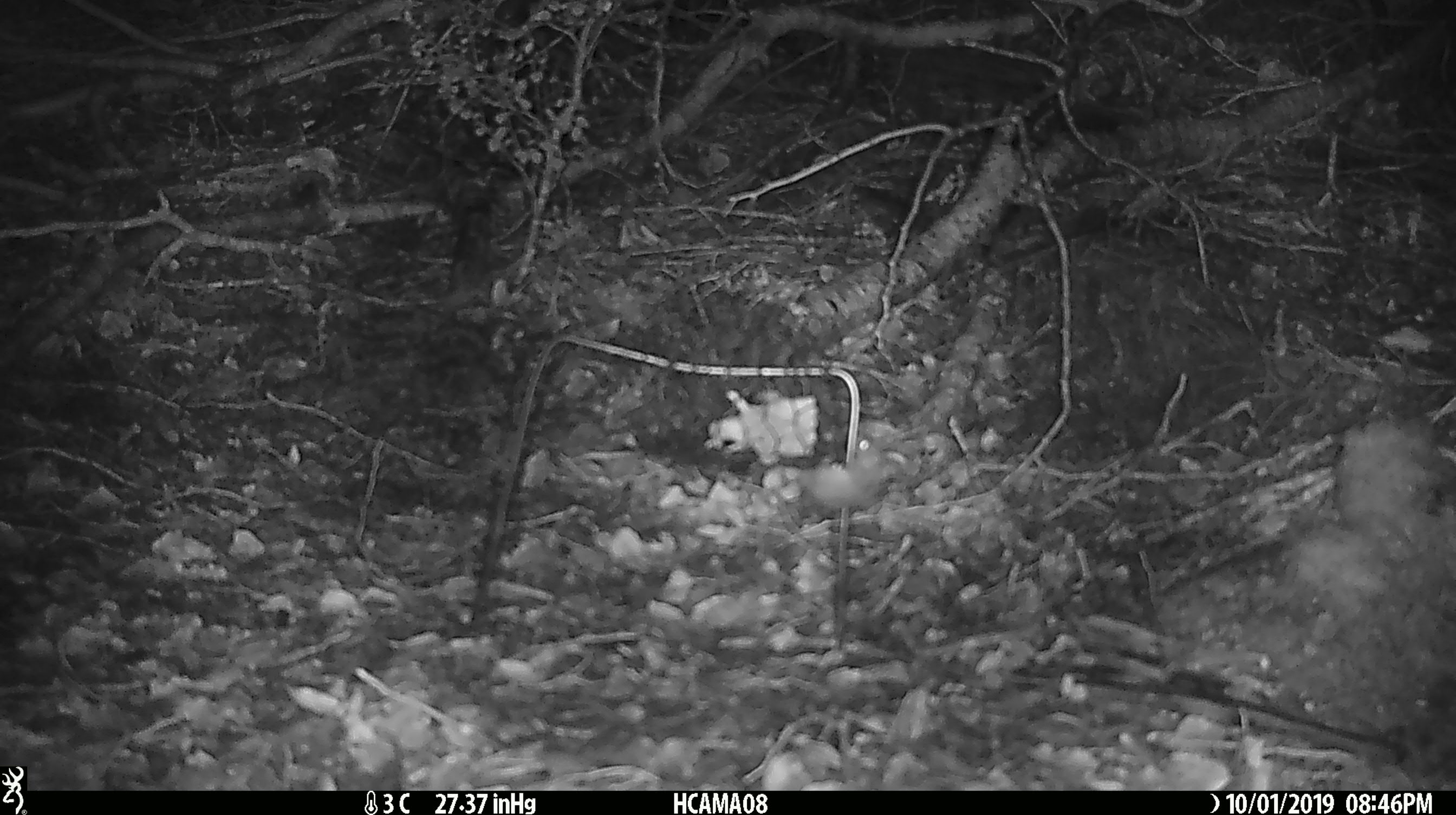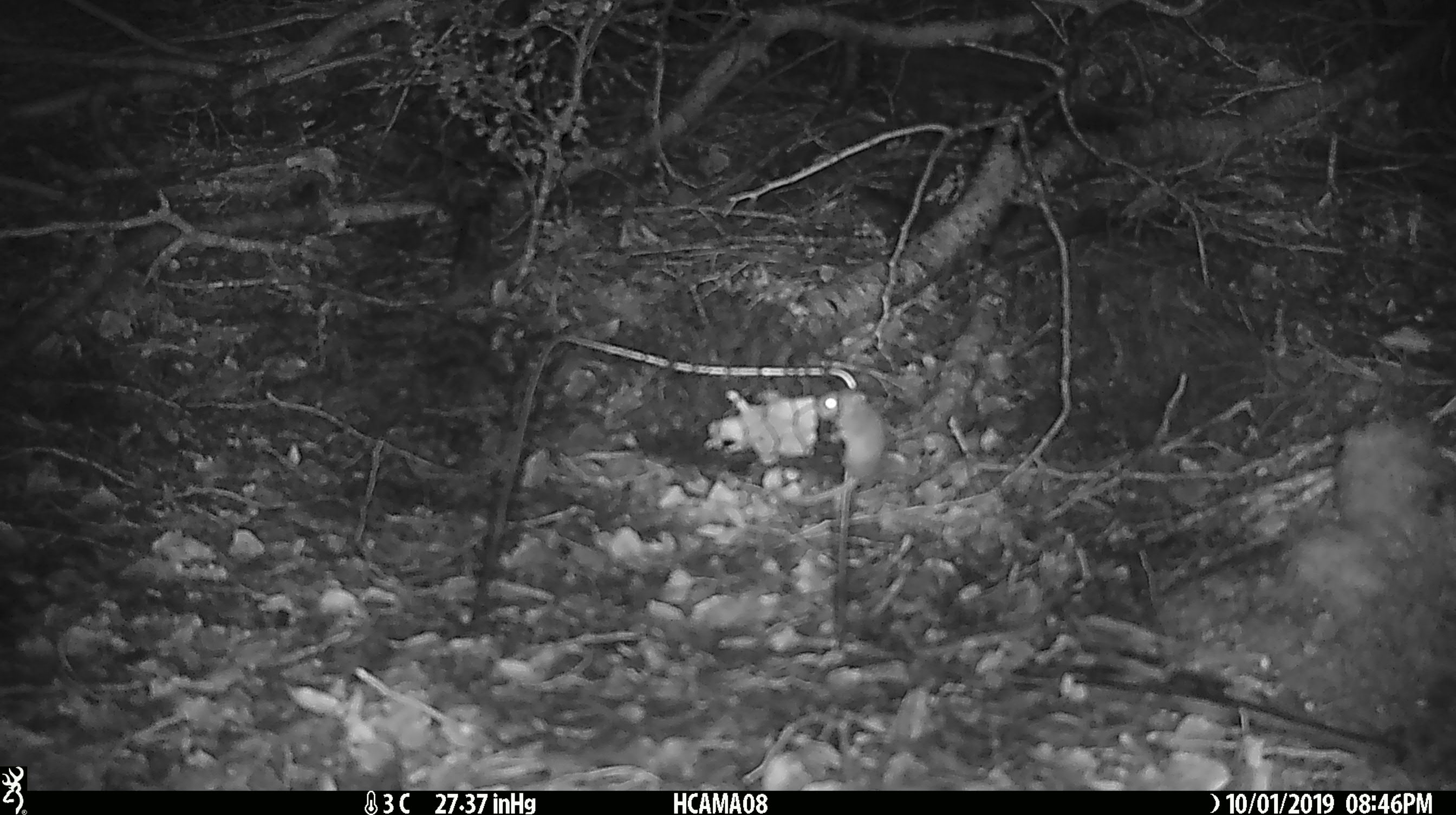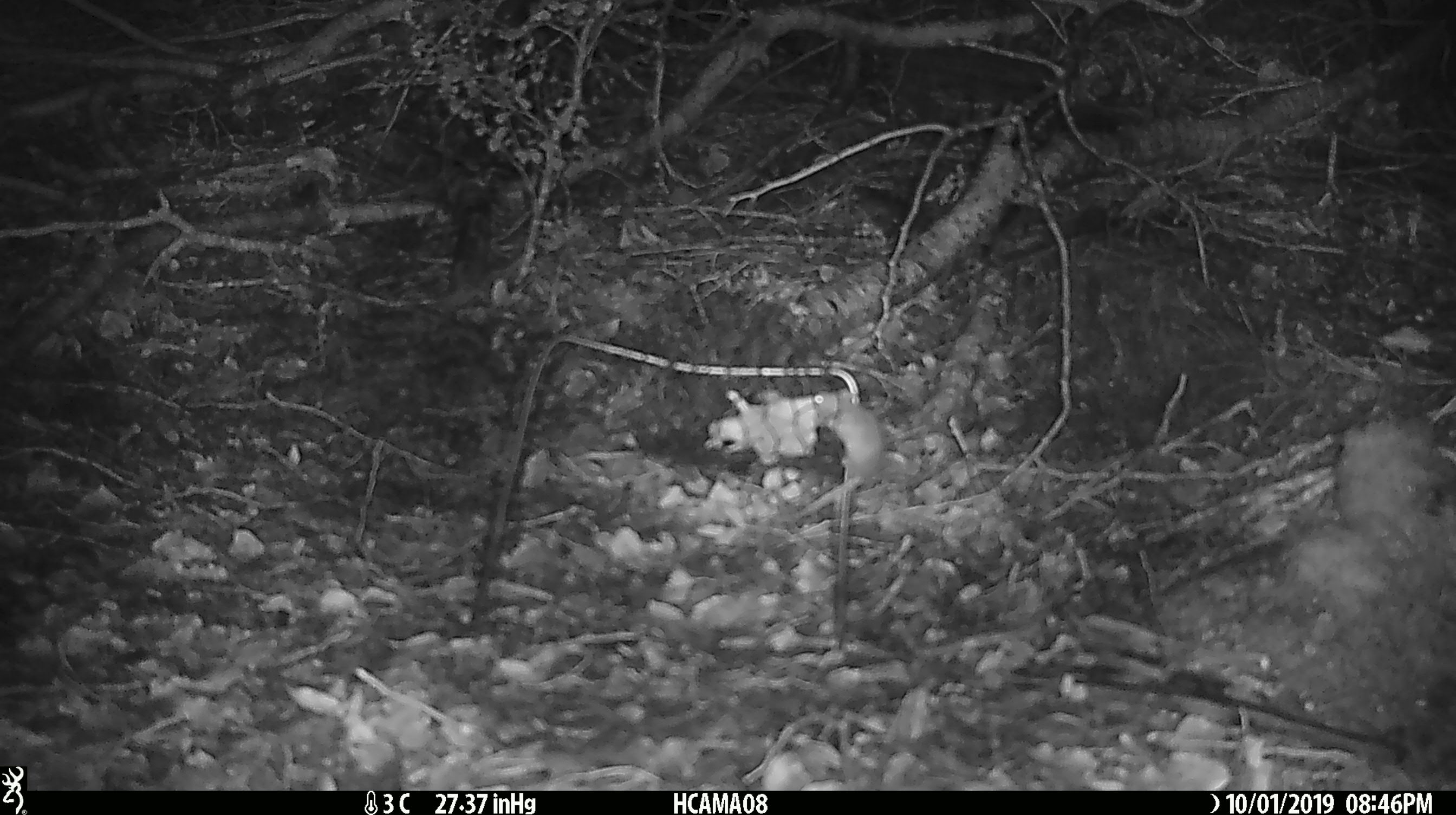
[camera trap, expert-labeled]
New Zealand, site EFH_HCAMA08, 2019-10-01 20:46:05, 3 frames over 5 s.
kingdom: Animalia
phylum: Chordata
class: Mammalia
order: Rodentia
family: Muridae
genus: Mus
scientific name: Mus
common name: mouse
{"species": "mouse (Mus)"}